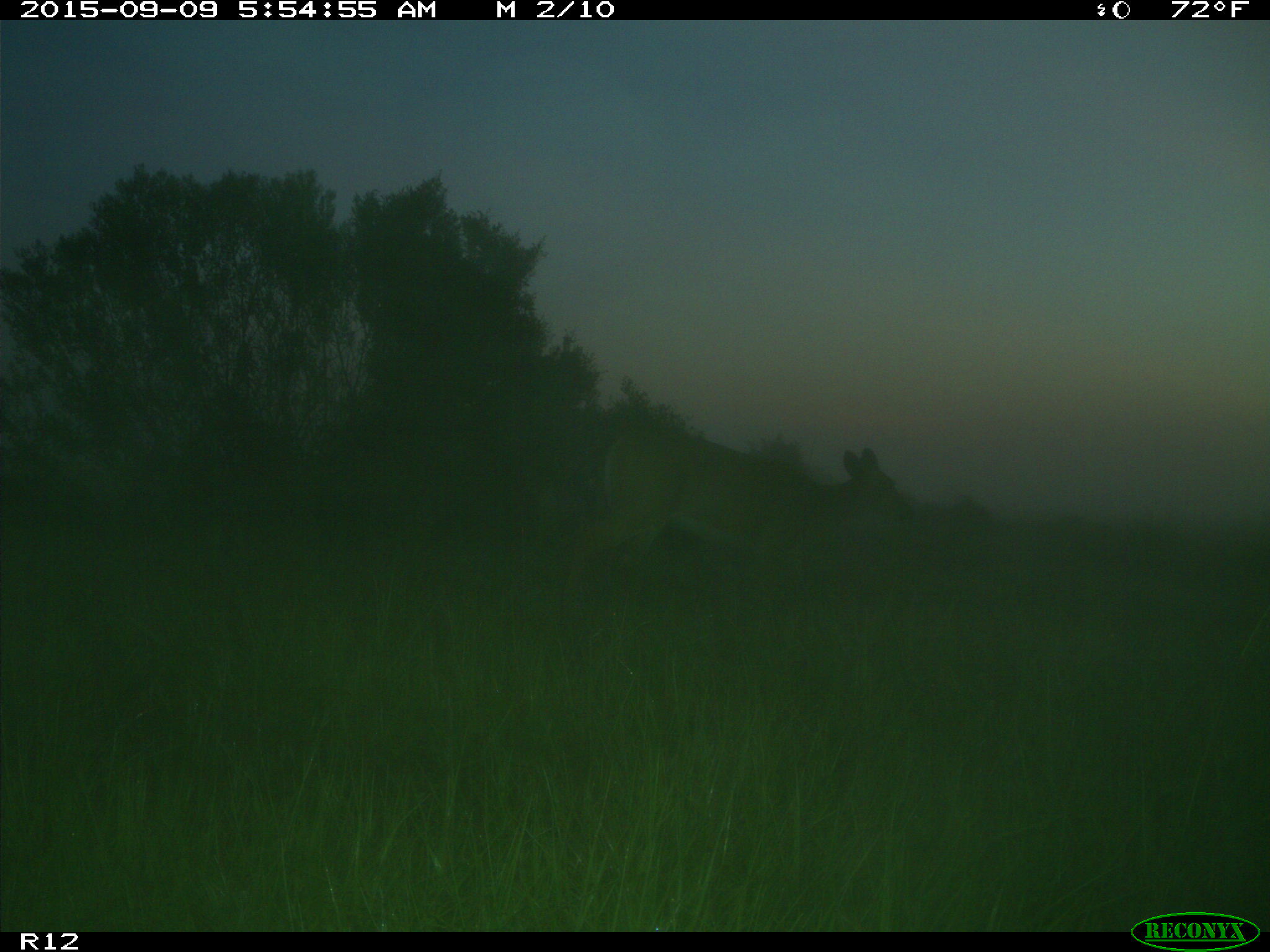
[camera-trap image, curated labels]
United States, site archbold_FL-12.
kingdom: Animalia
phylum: Chordata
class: Mammalia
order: Artiodactyla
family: Cervidae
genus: Odocoileus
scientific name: Odocoileus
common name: deer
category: unidentified deer